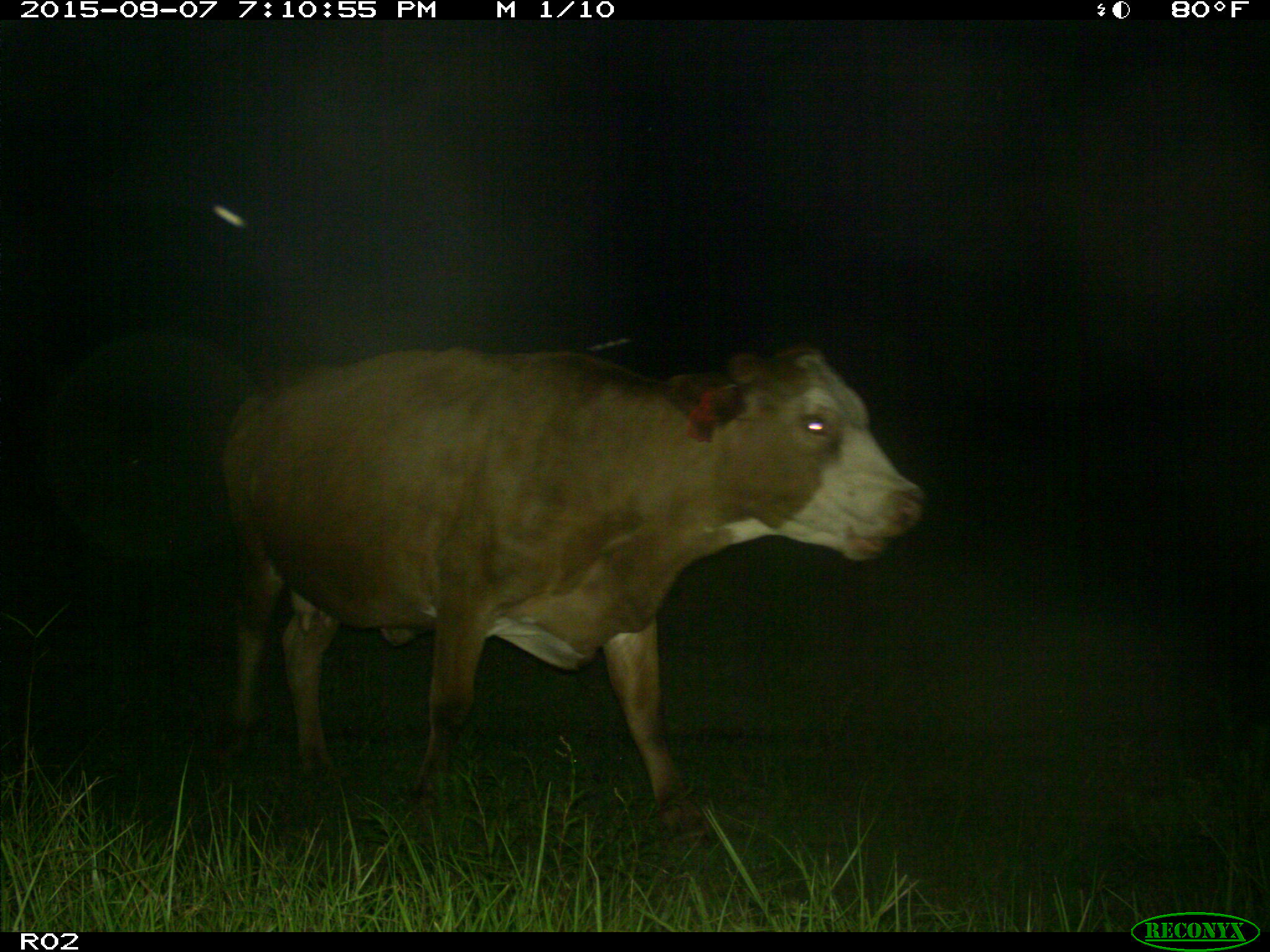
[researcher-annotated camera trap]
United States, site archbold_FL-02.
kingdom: Animalia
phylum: Chordata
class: Mammalia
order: Artiodactyla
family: Bovidae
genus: Bos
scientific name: Bos taurus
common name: domestic cow